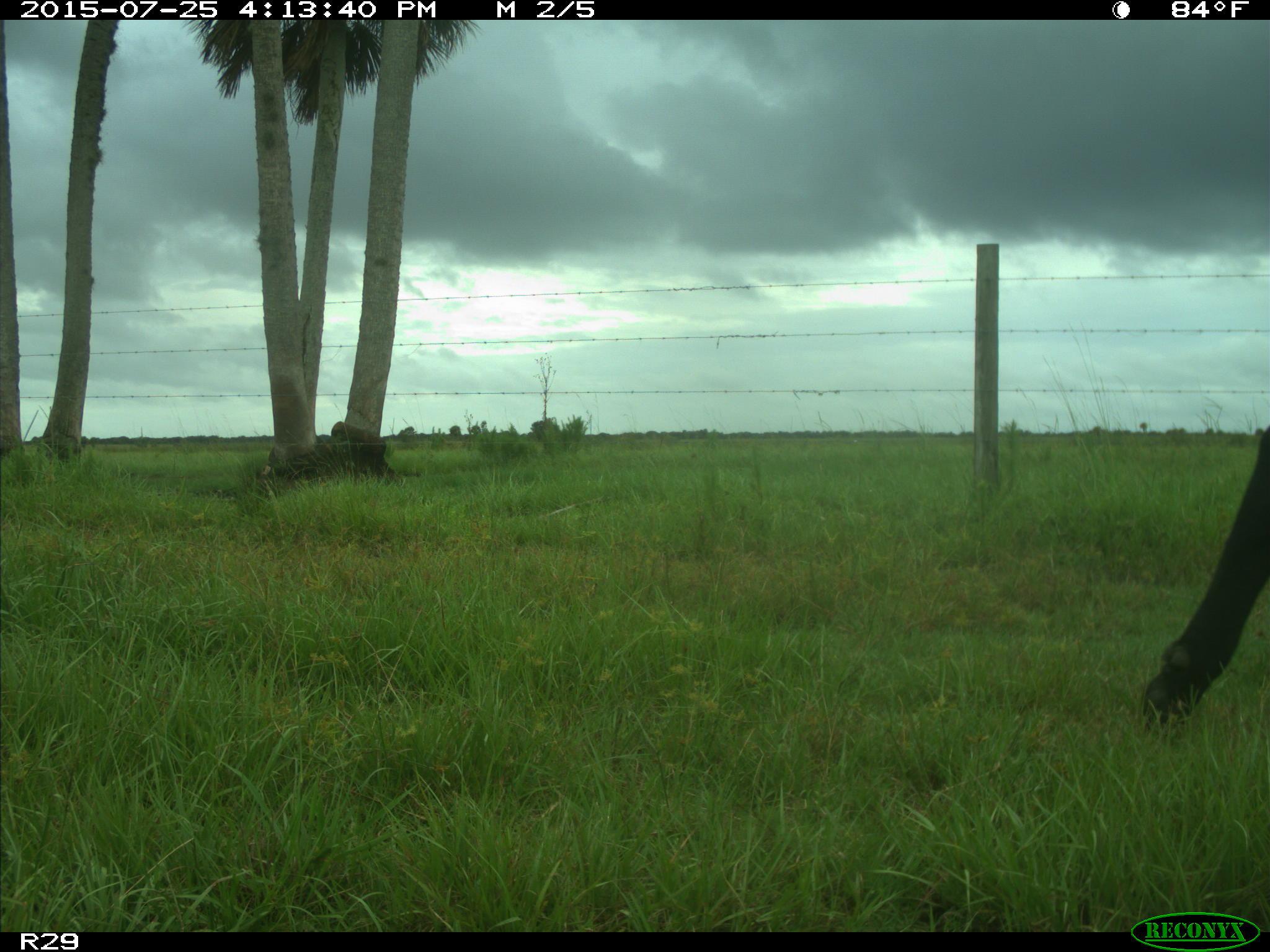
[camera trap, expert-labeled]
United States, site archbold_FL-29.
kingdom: Animalia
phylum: Chordata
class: Mammalia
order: Artiodactyla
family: Bovidae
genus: Bos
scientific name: Bos taurus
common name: domestic cow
Bos taurus (domestic cow).